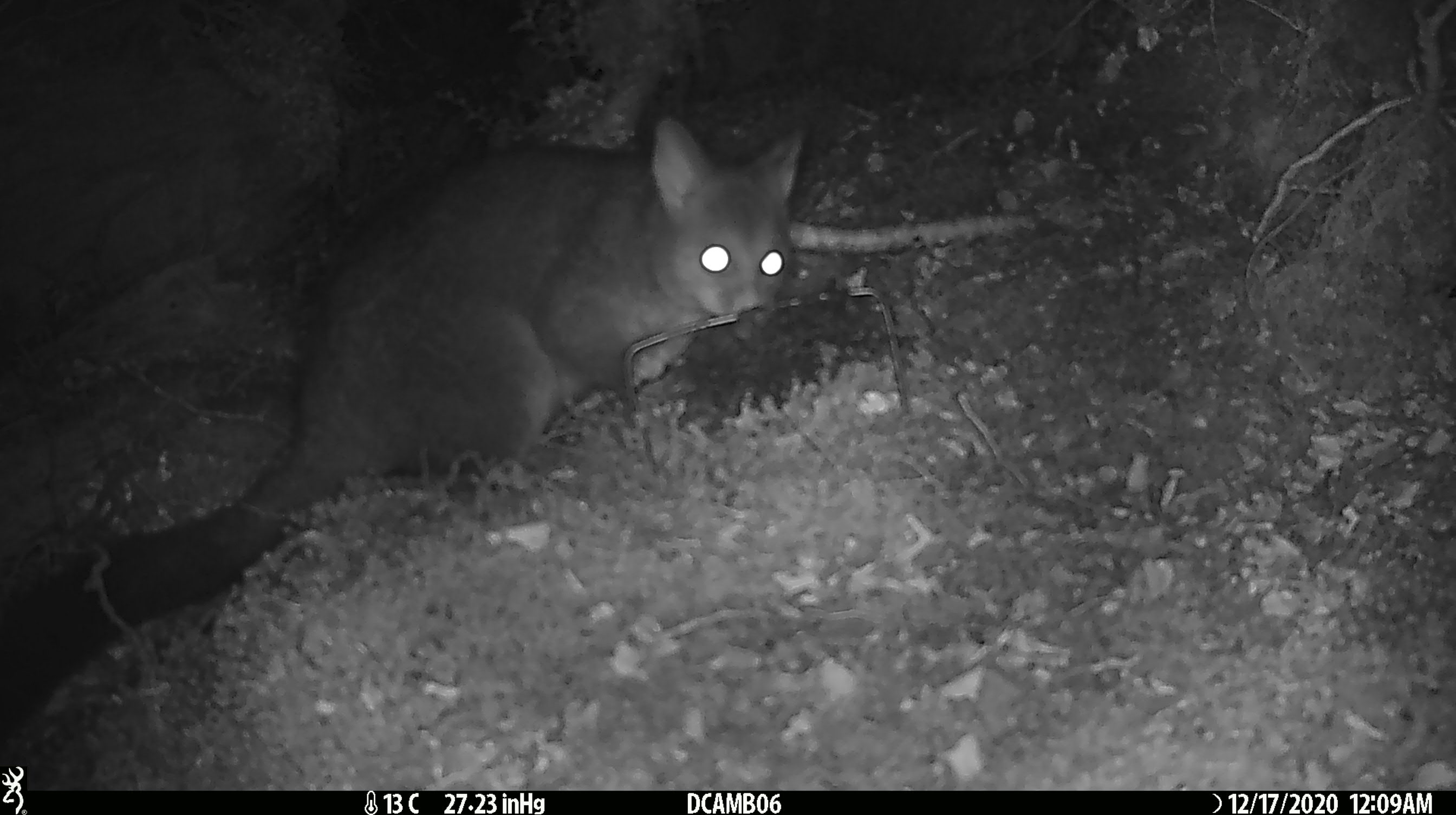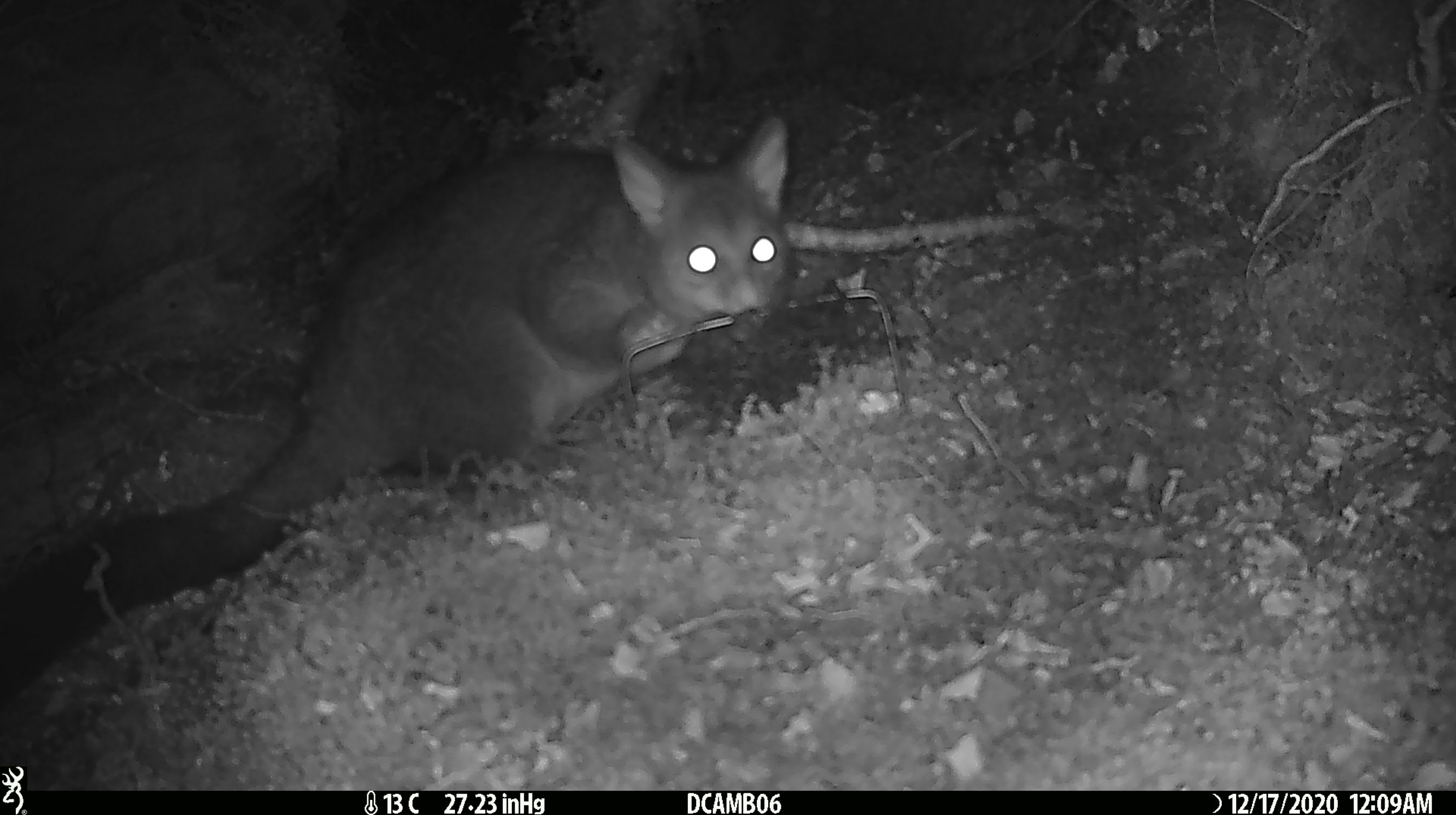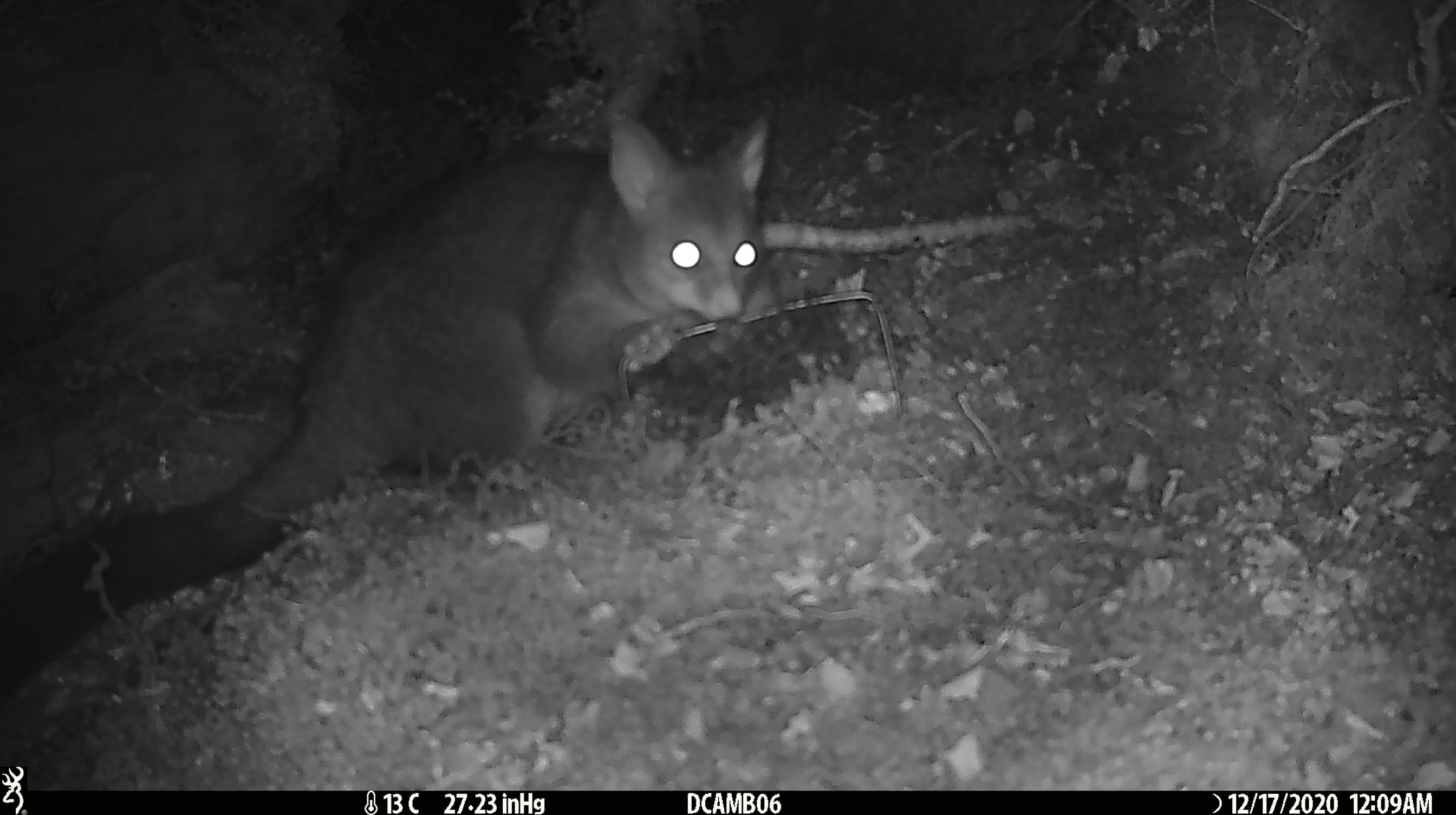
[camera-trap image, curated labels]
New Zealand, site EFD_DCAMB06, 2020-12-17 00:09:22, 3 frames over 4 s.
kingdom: Animalia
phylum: Chordata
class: Mammalia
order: Diprotodontia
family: Phalangeridae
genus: Trichosurus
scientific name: Trichosurus vulpecula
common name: common brushtail possum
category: possum